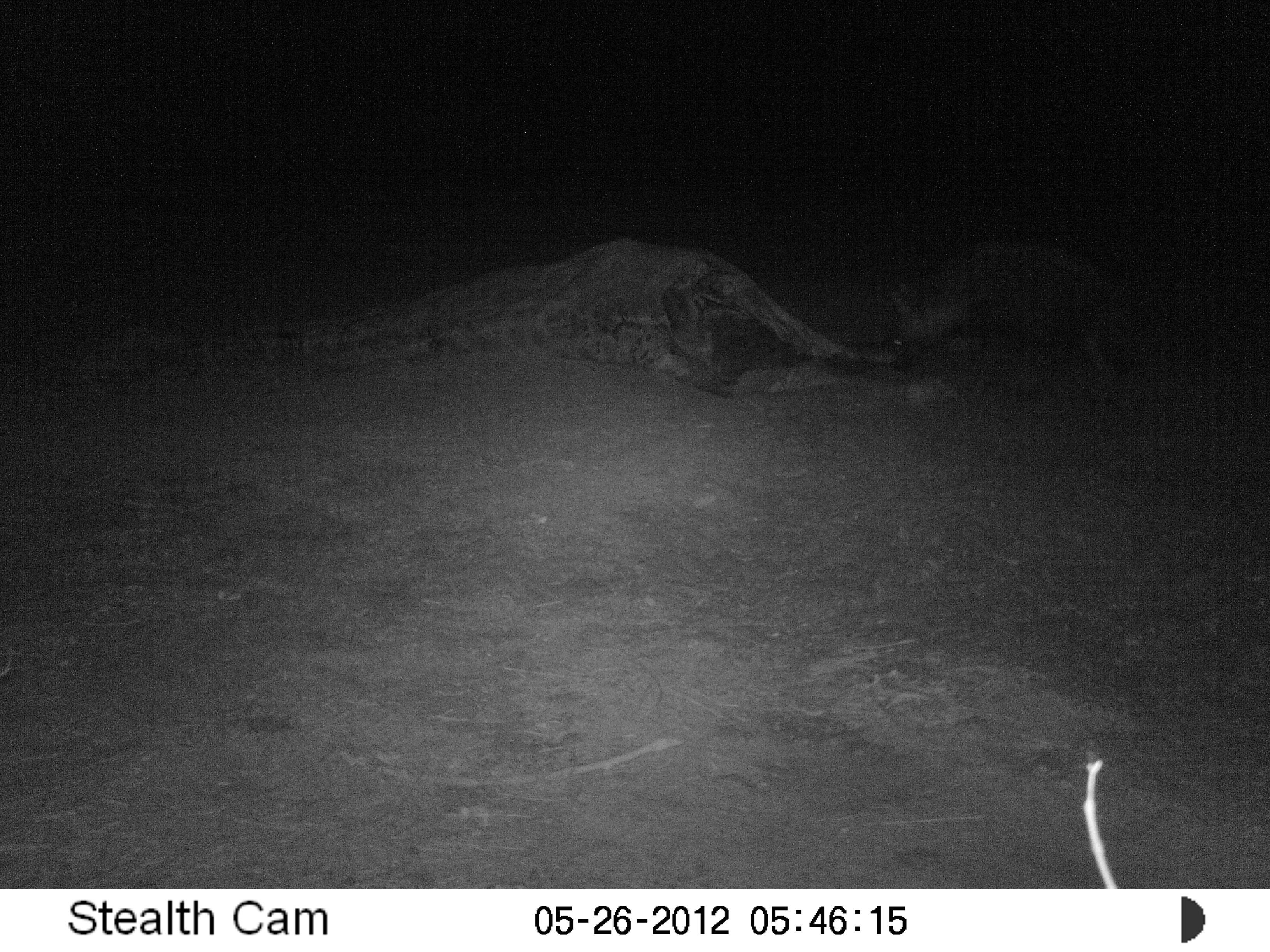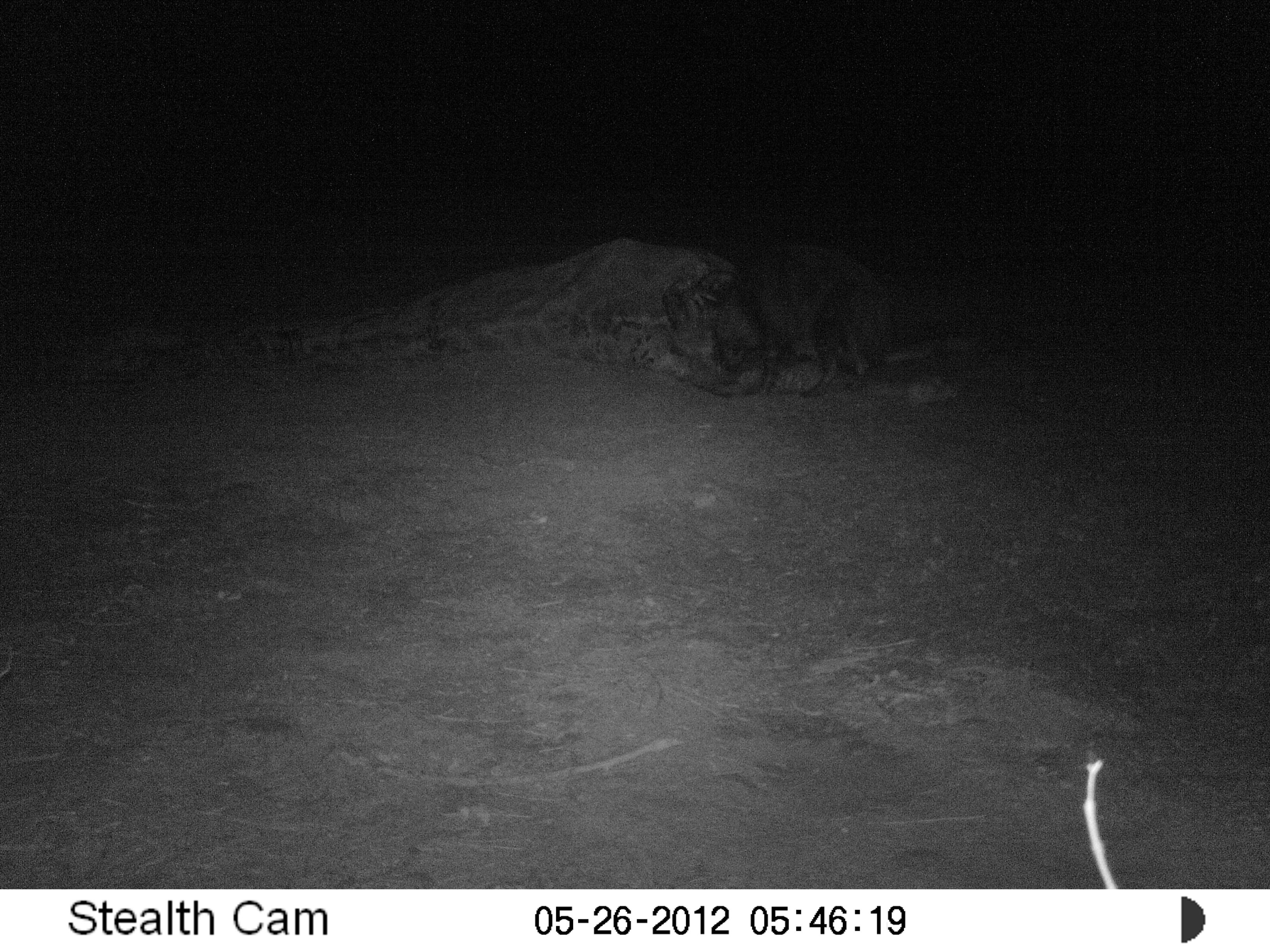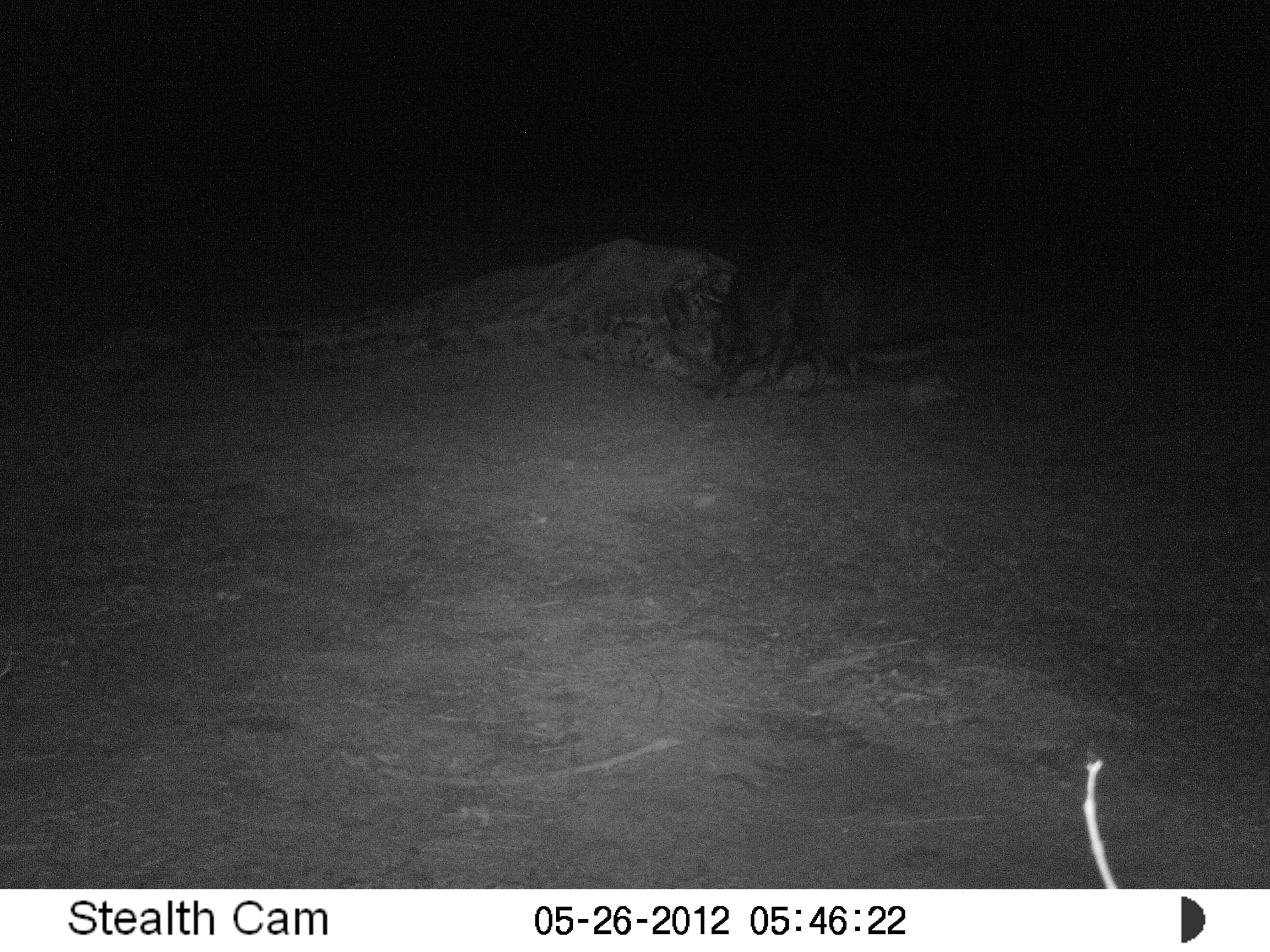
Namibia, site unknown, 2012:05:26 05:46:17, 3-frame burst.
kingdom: Animalia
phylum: Chordata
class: Mammalia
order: Carnivora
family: Hyaenidae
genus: Parahyaena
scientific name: Parahyaena brunnea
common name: brown hyena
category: hyaena brunnea